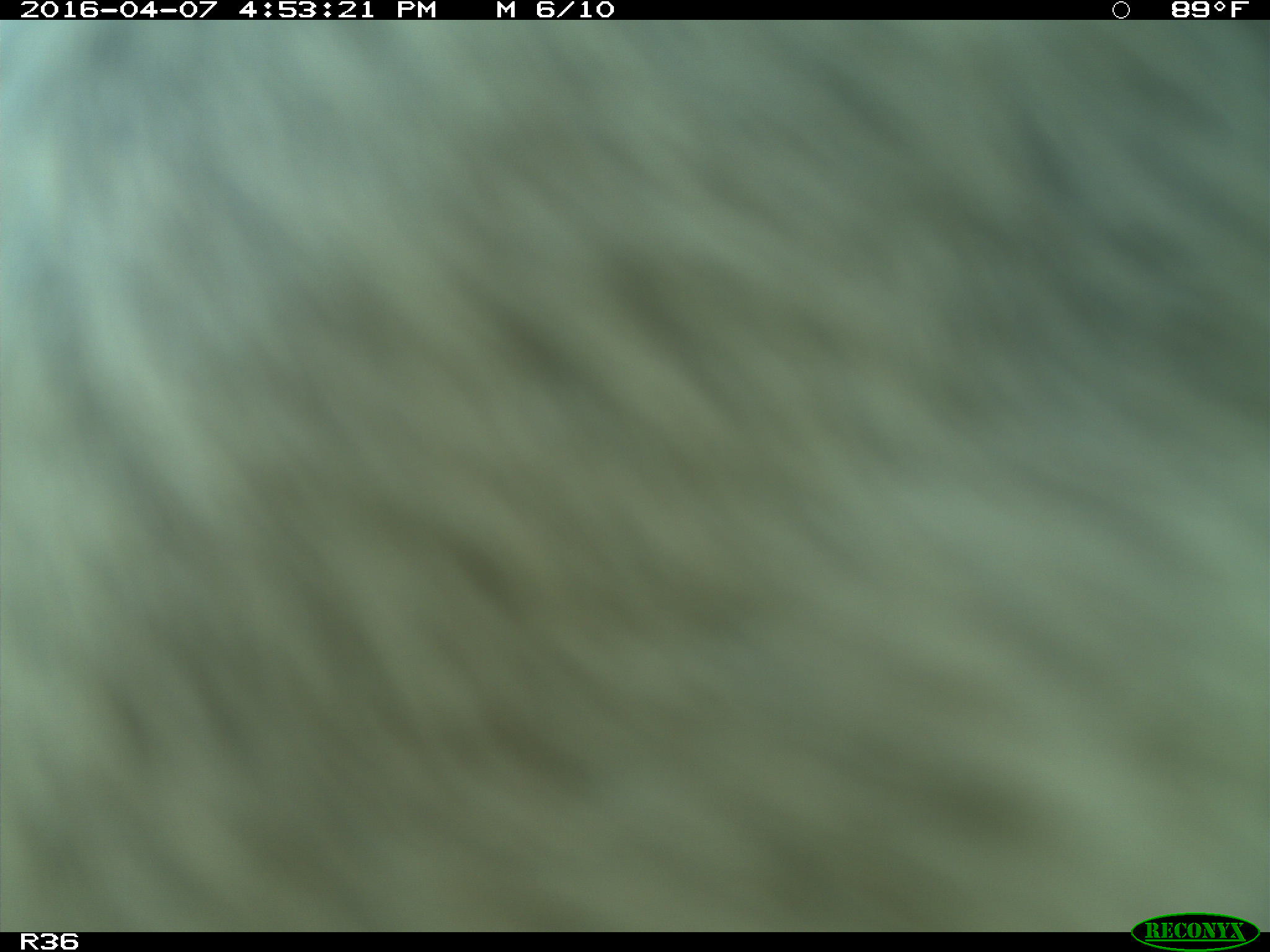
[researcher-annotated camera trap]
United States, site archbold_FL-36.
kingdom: Animalia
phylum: Chordata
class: Mammalia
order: Artiodactyla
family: Bovidae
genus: Bos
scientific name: Bos taurus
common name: domestic cow